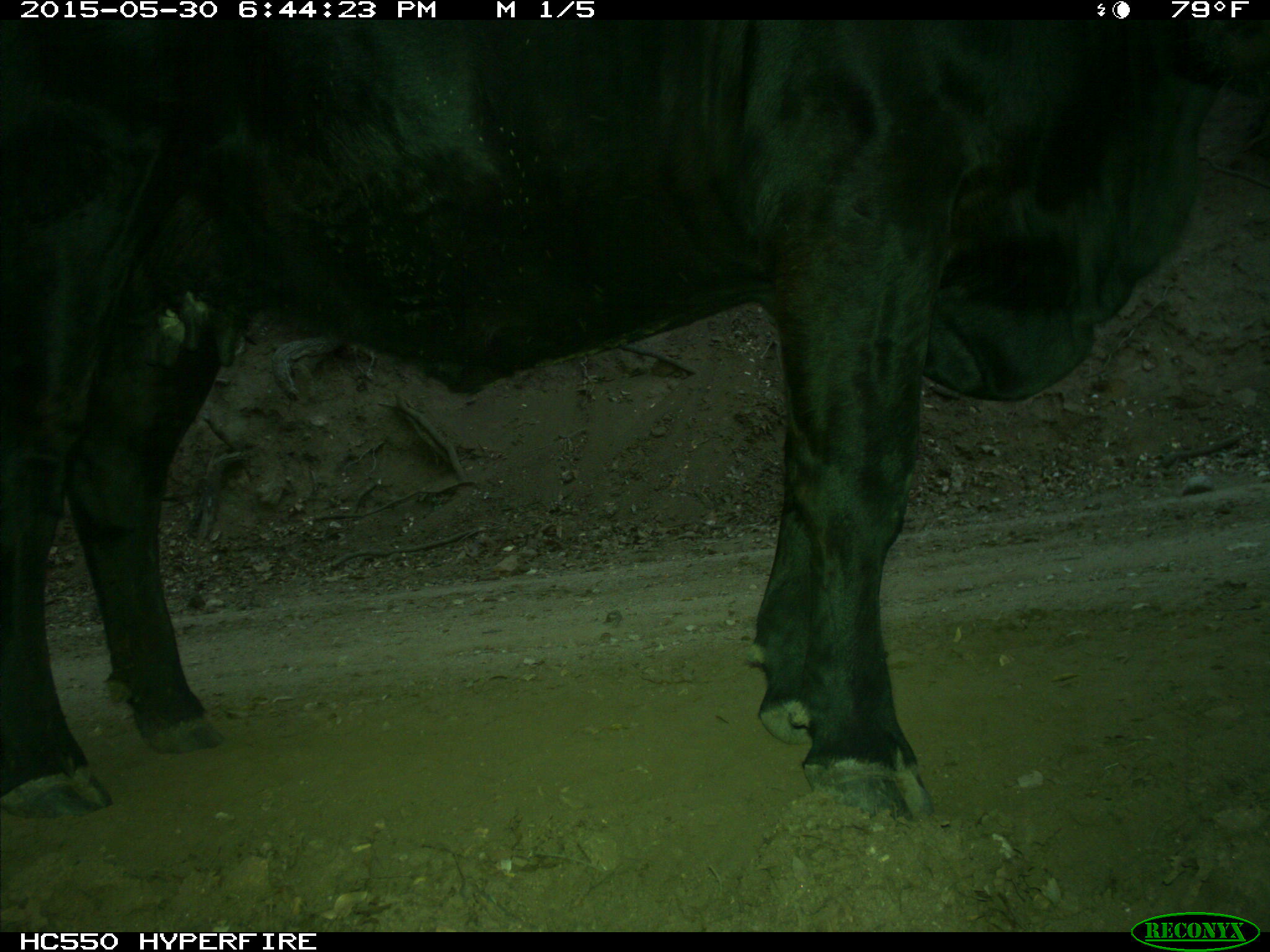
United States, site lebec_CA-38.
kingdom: Animalia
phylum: Chordata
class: Mammalia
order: Artiodactyla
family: Bovidae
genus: Bos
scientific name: Bos taurus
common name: domestic cow